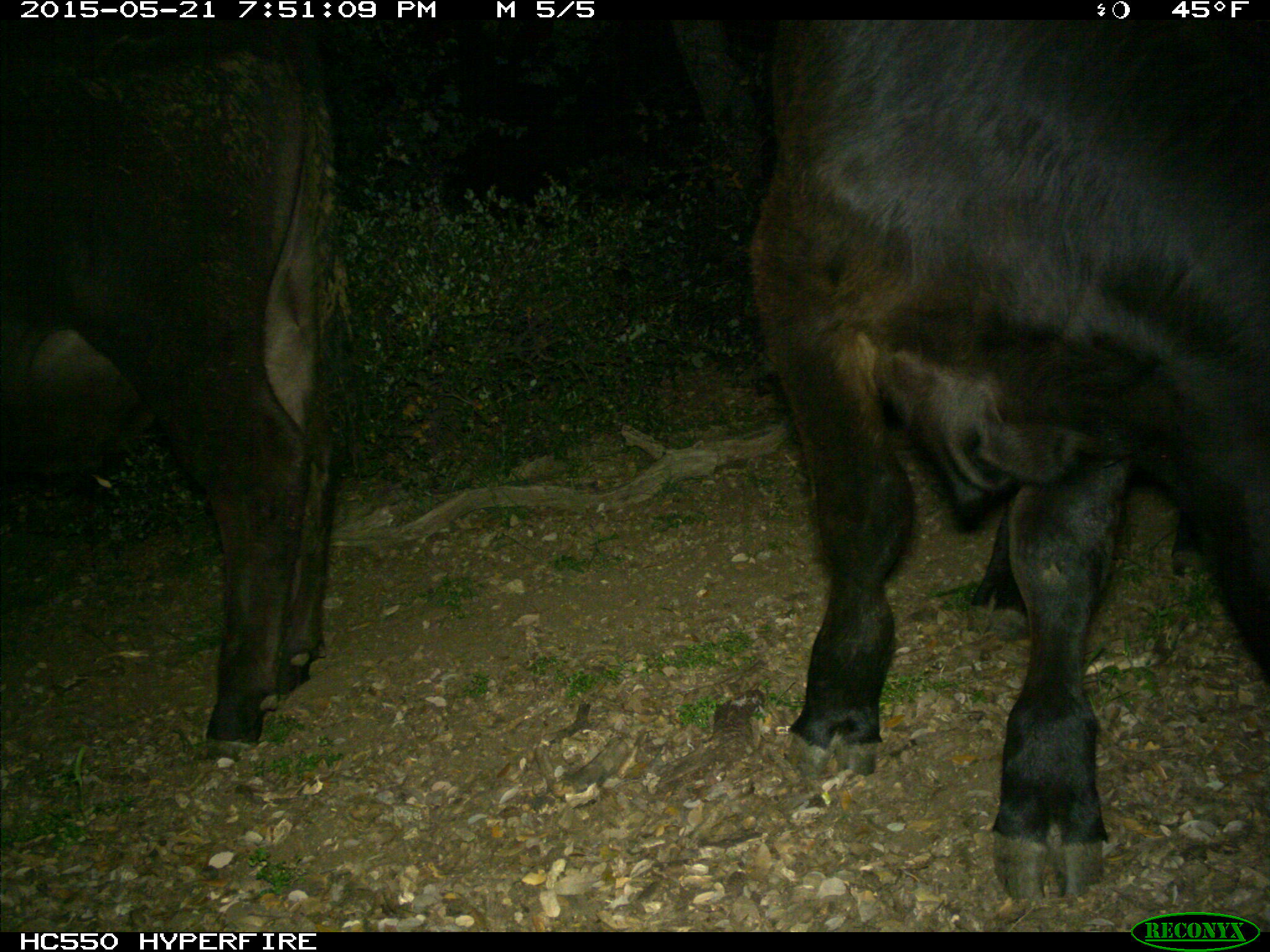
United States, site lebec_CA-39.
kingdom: Animalia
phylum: Chordata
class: Mammalia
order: Artiodactyla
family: Bovidae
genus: Bos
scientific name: Bos taurus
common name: domestic cow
Bos taurus (domestic cow).